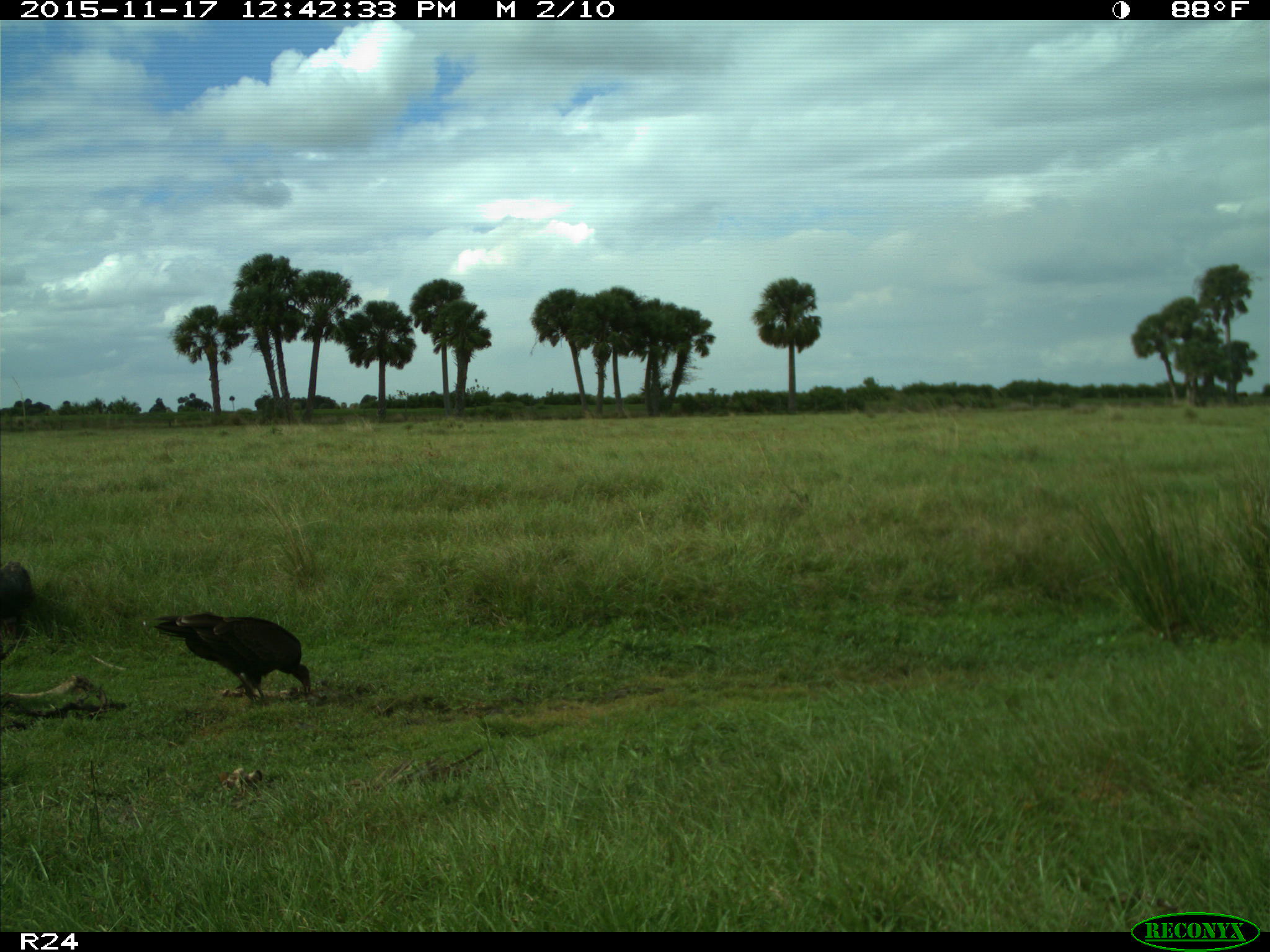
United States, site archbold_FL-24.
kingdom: Animalia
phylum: Chordata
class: Aves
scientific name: Aves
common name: birds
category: unidentified bird